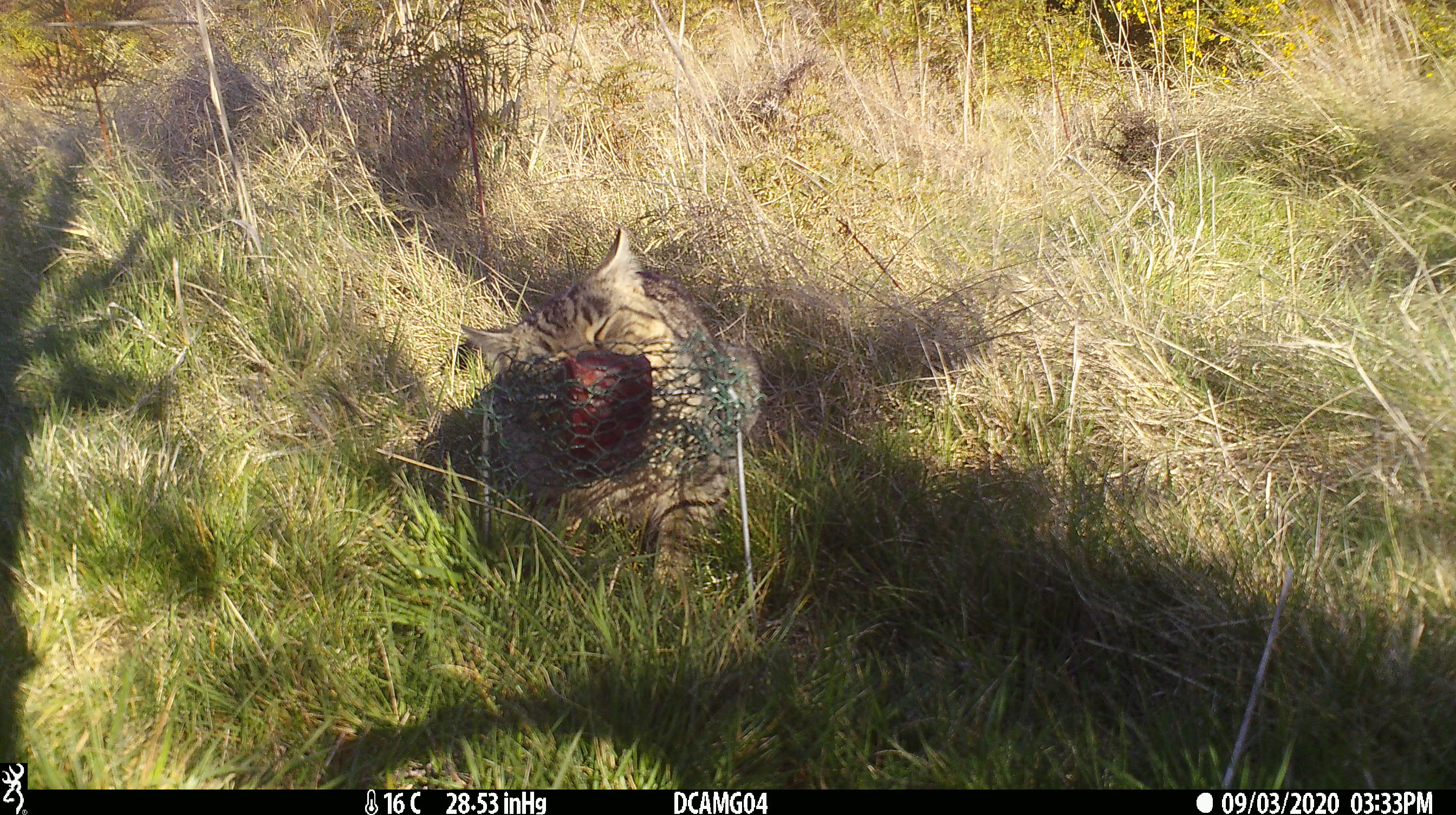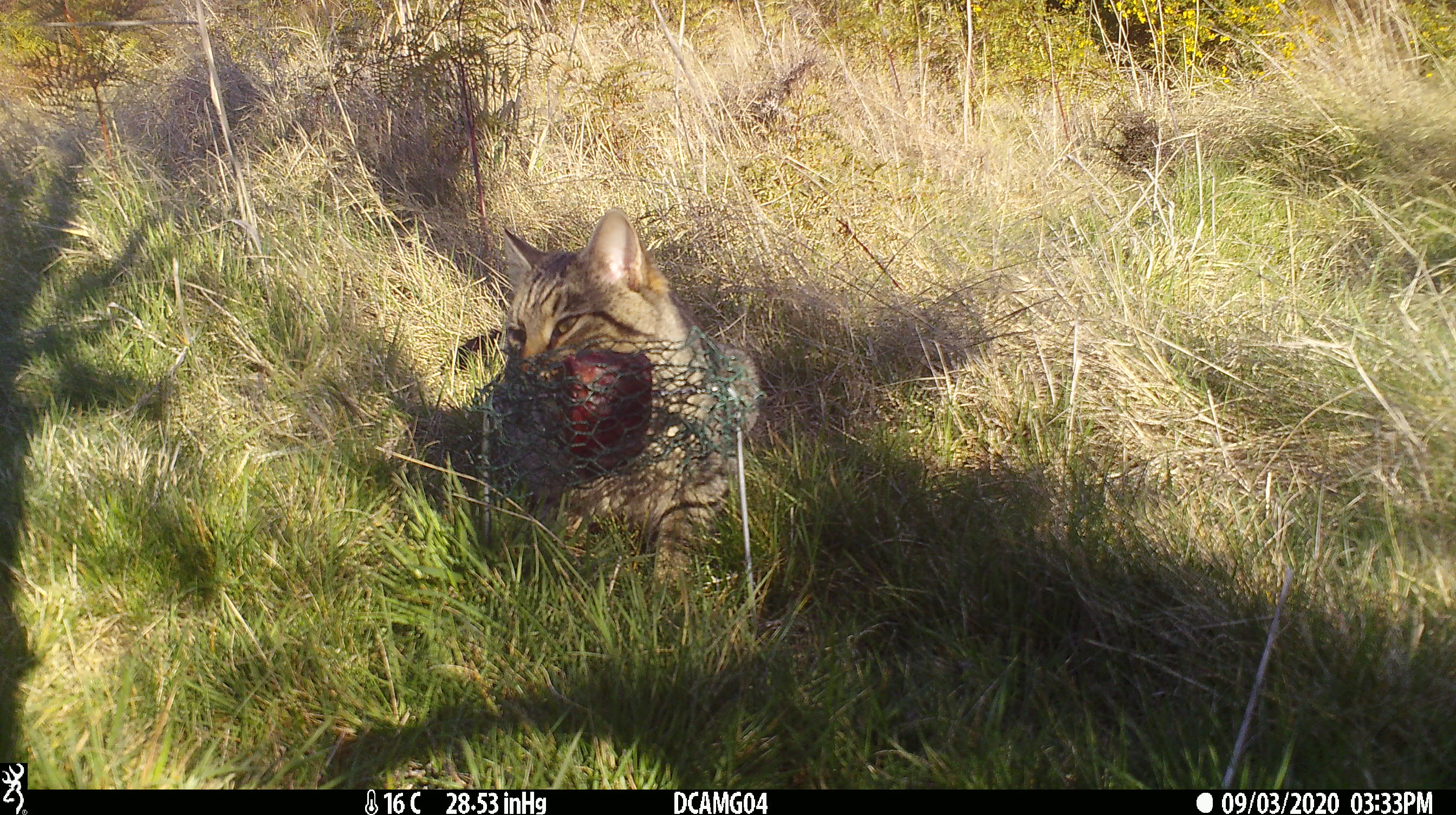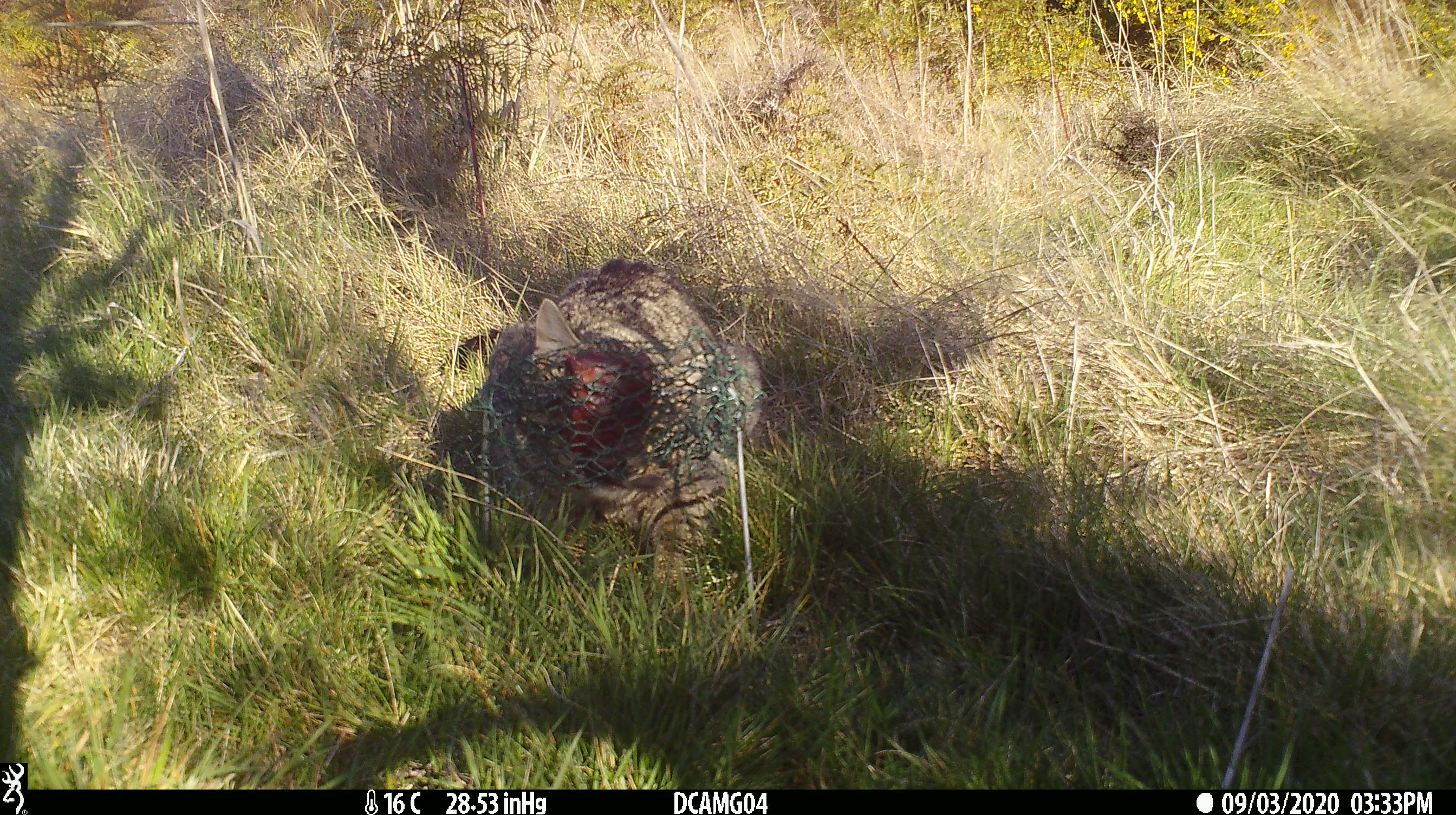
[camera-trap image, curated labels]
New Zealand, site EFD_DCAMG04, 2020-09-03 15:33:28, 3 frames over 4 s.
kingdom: Animalia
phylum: Chordata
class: Mammalia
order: Carnivora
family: Felidae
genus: Felis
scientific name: Felis catus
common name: domestic cat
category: cat